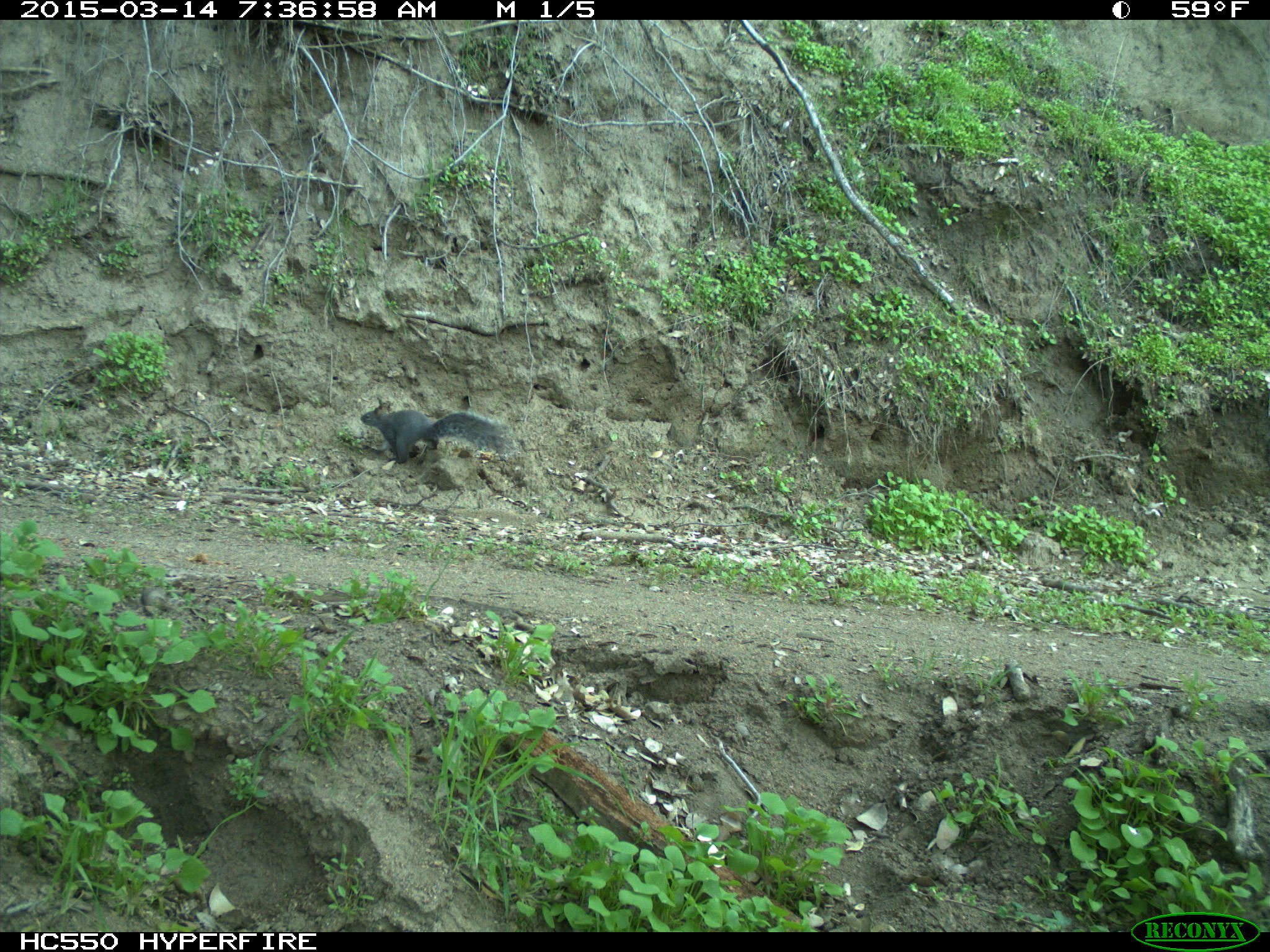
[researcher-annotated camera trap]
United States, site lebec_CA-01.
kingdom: Animalia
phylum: Chordata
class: Mammalia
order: Rodentia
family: Sciuridae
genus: Sciurus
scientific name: Sciurus carolinensis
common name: eastern gray squirrel